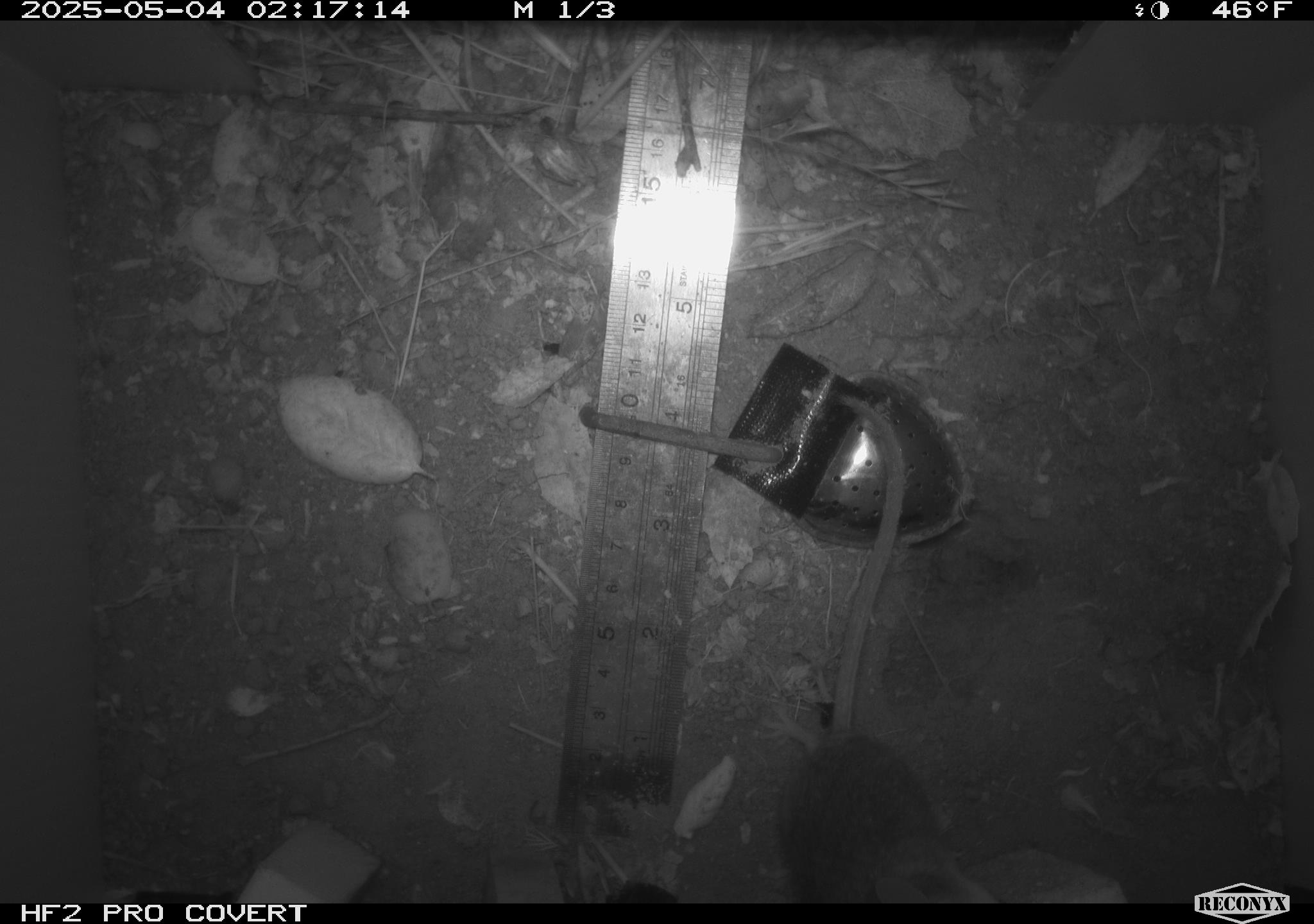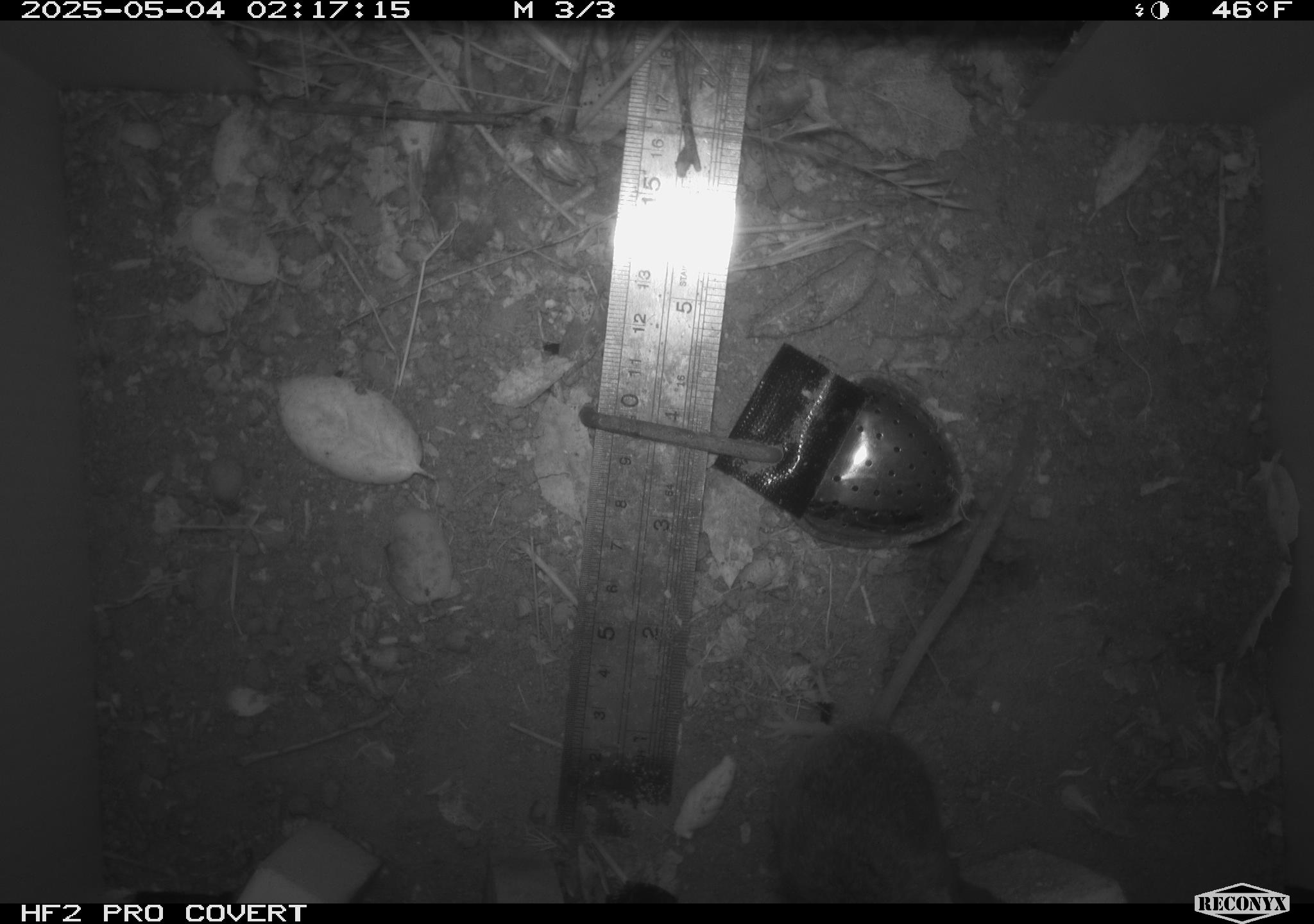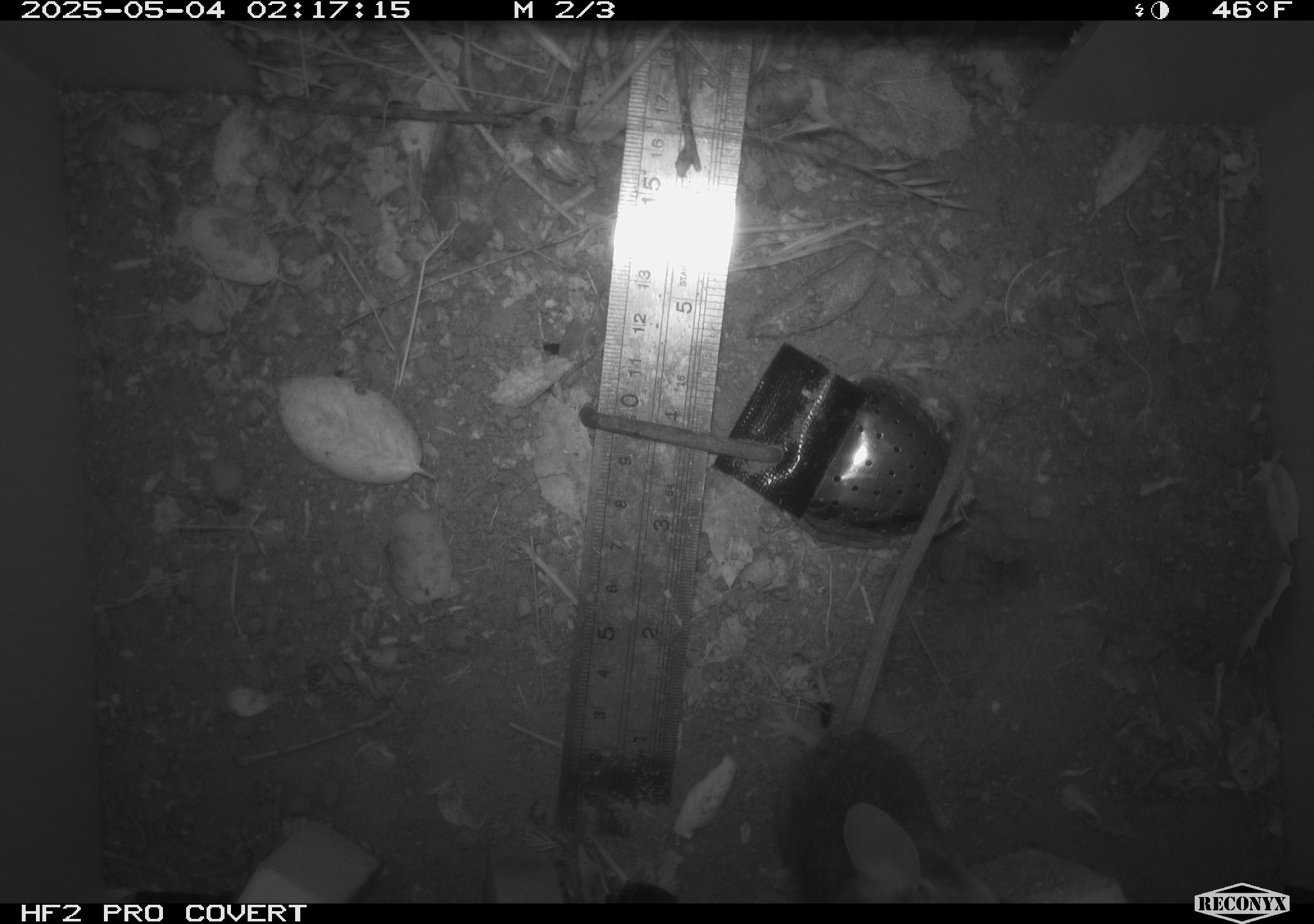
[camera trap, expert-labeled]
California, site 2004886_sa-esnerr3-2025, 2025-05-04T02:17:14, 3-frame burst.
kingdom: Animalia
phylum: Chordata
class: Mammalia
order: Rodentia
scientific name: Rodentia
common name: rodent